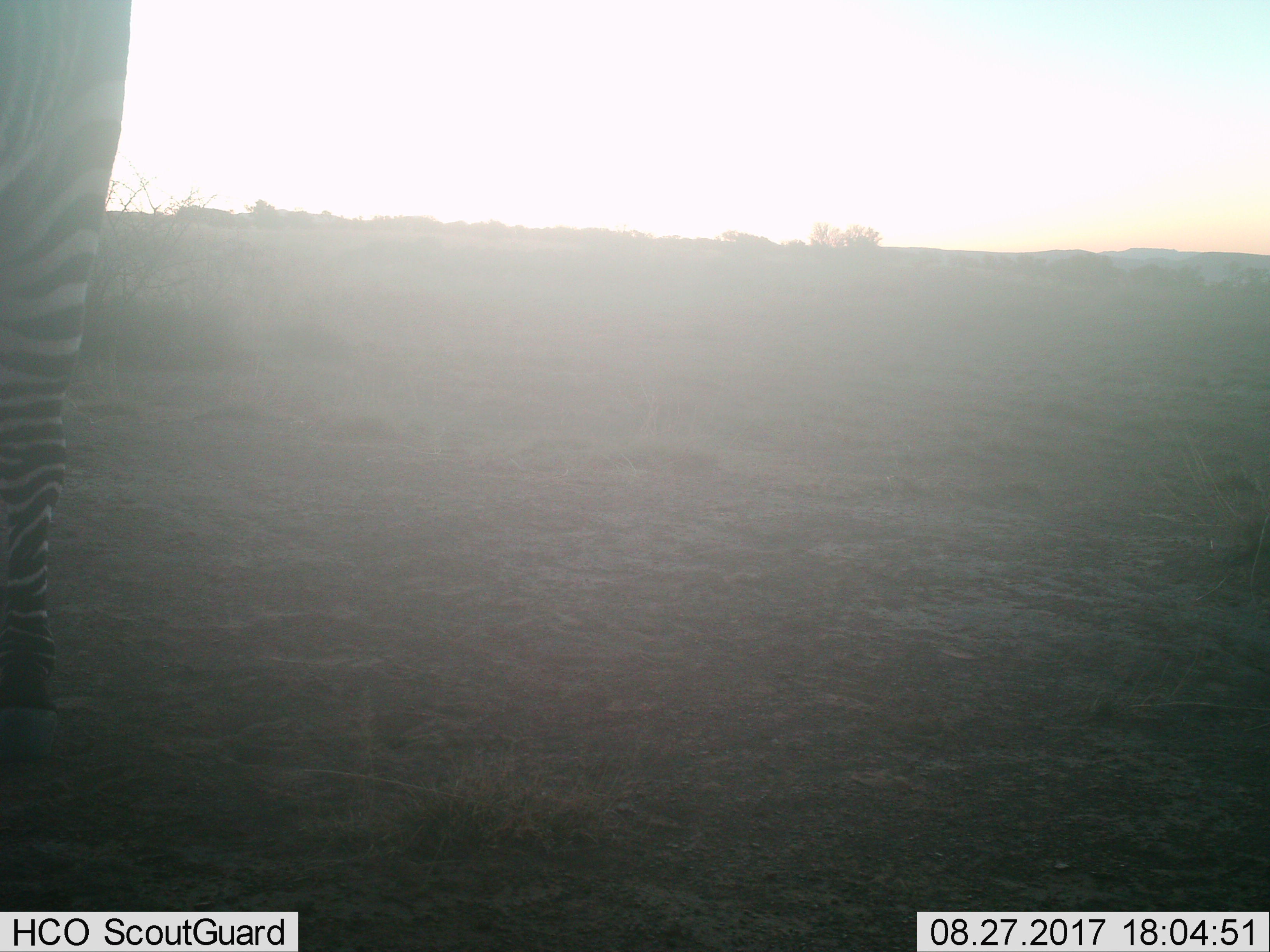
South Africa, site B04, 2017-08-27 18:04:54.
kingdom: Animalia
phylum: Chordata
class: Mammalia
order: Perissodactyla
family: Equidae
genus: Equus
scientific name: Equus zebra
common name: mountain zebra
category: zebramountain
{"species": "zebramountain (mountain zebra) (Equus zebra)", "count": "1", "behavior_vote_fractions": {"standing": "75%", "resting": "0%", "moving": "25%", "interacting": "0%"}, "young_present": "0%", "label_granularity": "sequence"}